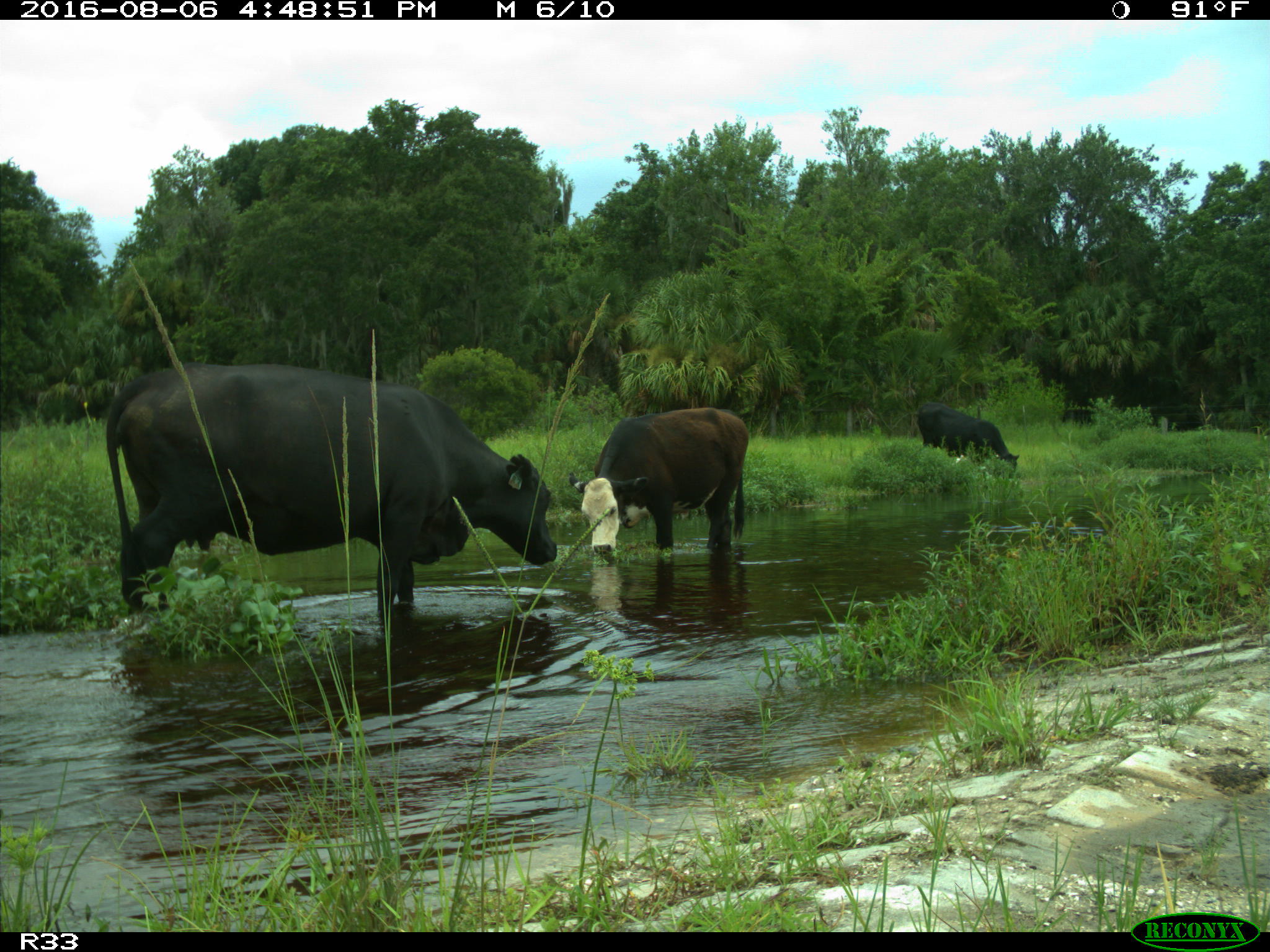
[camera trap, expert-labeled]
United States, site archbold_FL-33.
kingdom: Animalia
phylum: Chordata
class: Mammalia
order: Artiodactyla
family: Bovidae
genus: Bos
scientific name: Bos taurus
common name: domestic cow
Bos taurus (domestic cow).